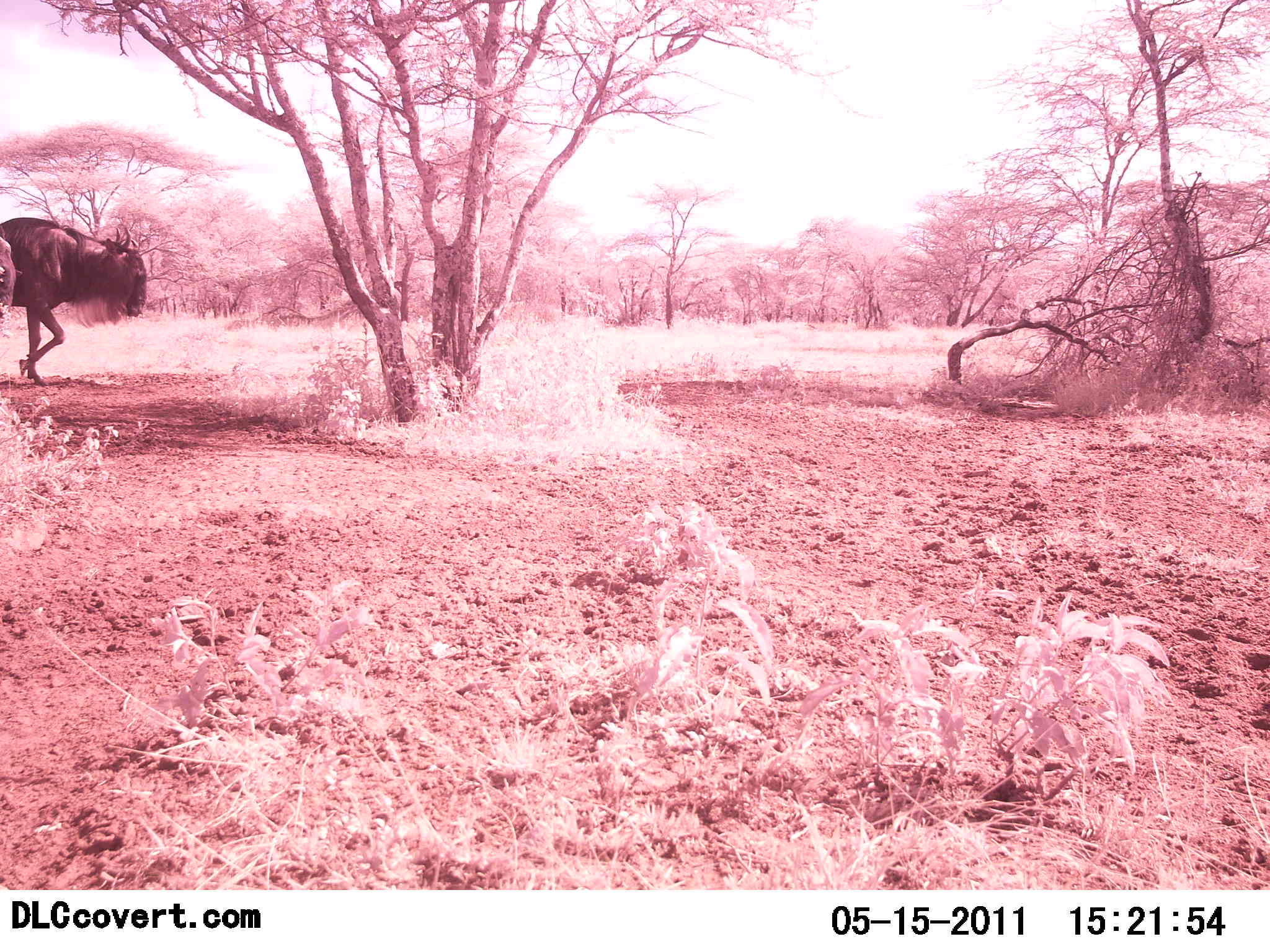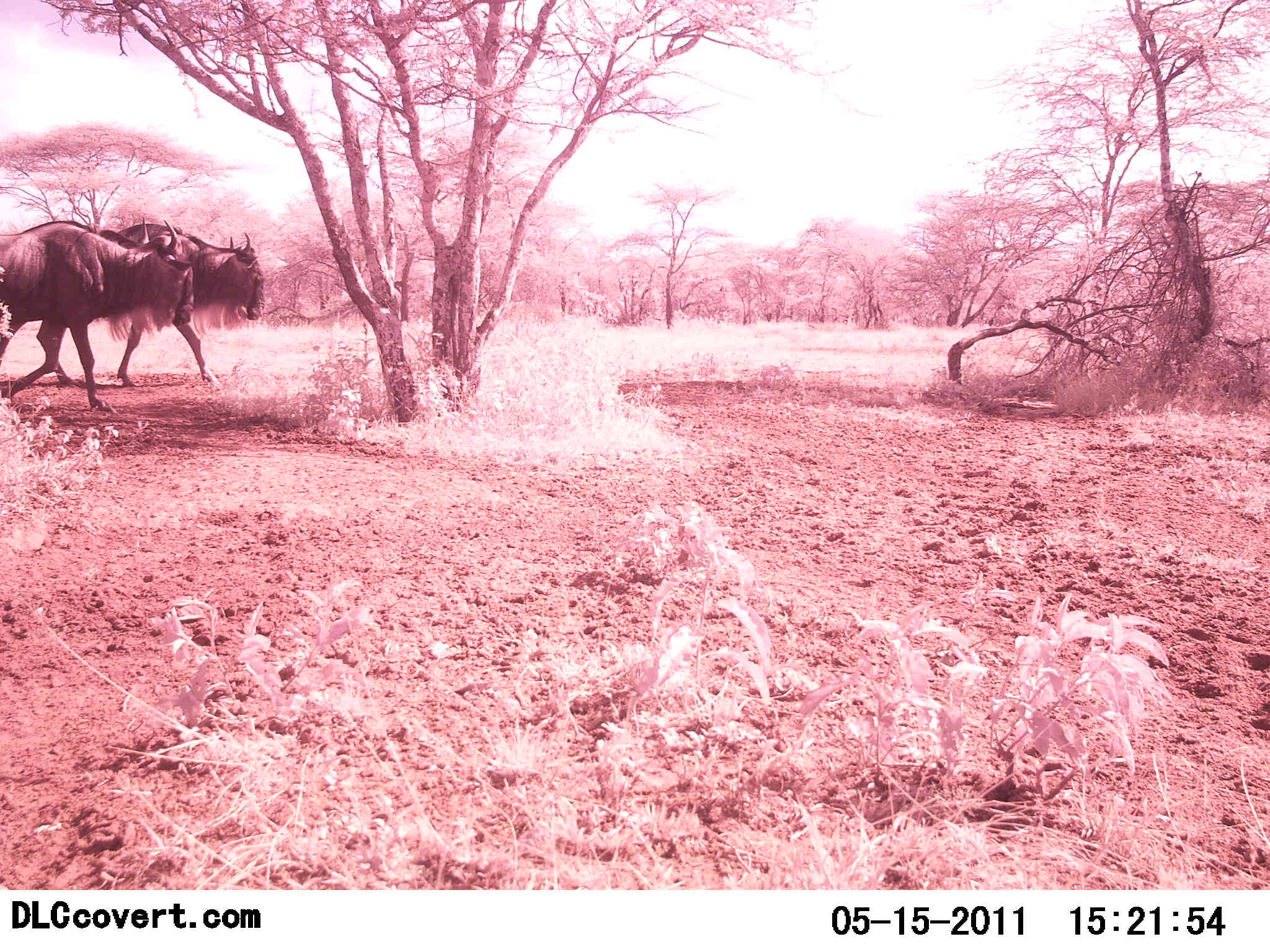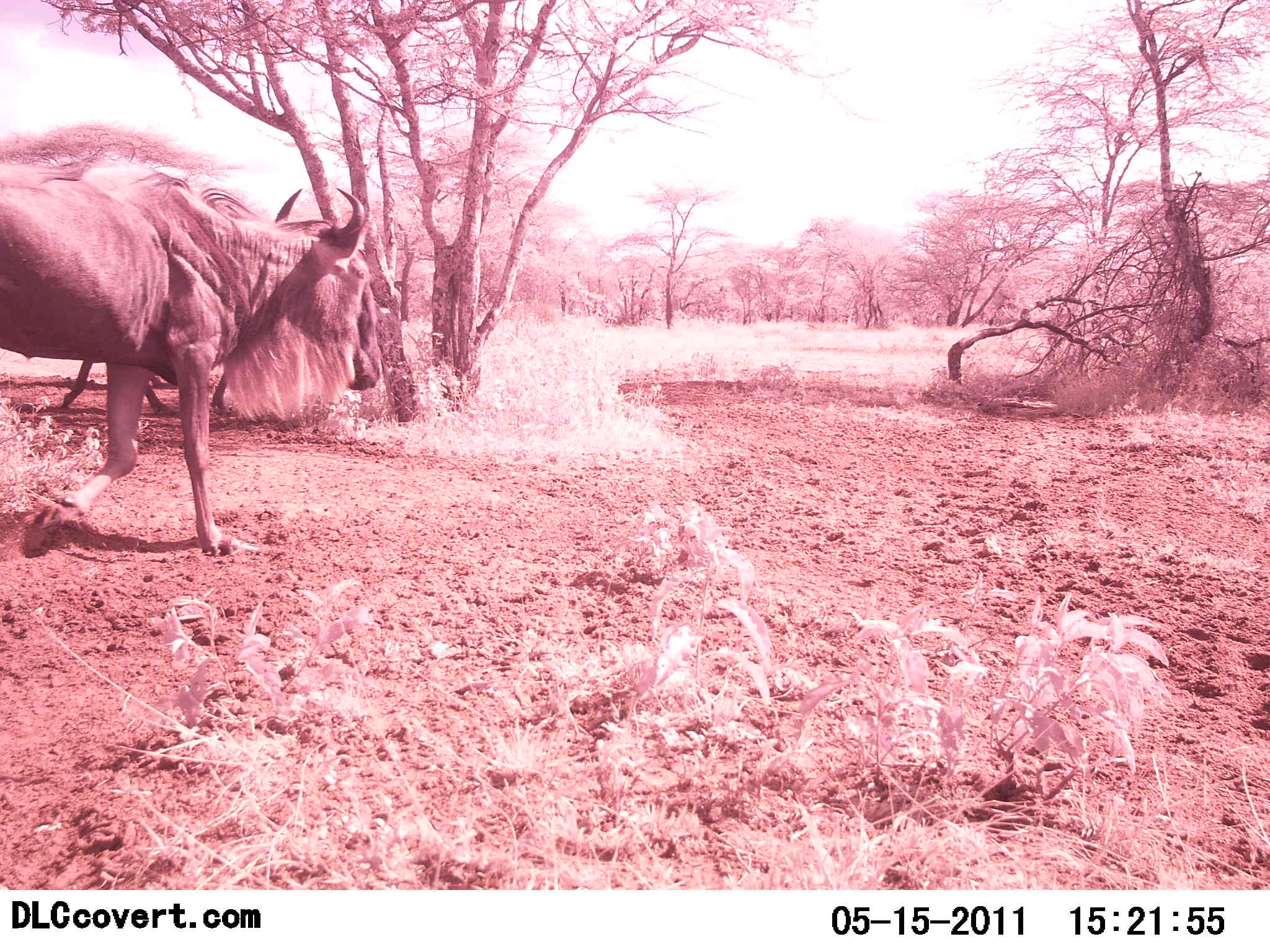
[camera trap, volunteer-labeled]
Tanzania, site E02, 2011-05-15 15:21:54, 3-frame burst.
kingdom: Animalia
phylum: Chordata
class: Mammalia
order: Artiodactyla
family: Bovidae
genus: Connochaetes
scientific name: Connochaetes taurinus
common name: blue wildebeest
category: wildebeest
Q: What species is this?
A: Wildebeest (blue wildebeest) (Connochaetes taurinus).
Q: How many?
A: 2.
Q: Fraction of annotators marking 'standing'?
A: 10%.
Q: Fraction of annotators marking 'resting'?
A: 0%.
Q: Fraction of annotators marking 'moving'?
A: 90%.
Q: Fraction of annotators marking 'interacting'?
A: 0%.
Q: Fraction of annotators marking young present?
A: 0%.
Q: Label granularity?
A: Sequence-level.